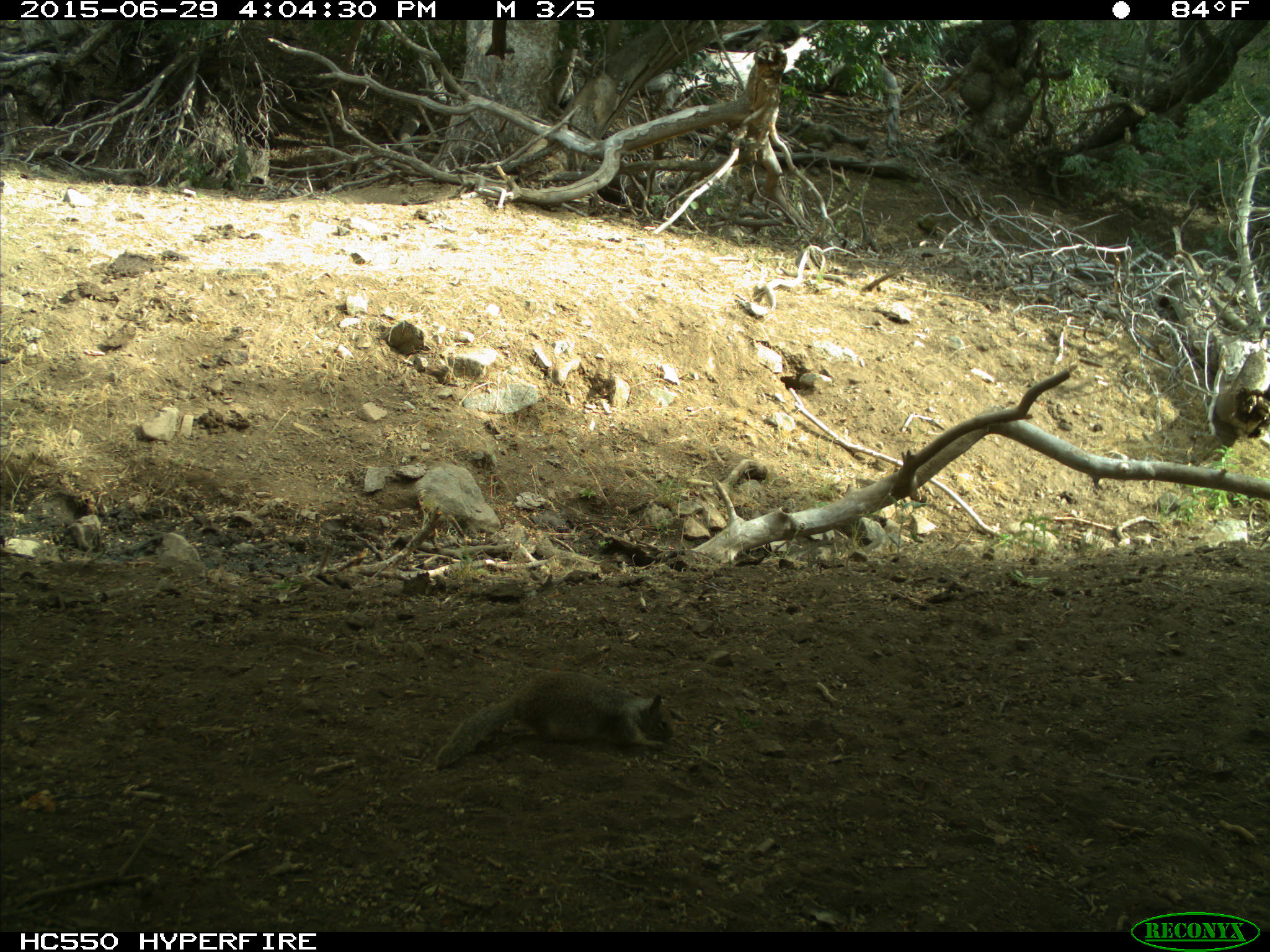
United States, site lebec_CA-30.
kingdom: Animalia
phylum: Chordata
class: Mammalia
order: Rodentia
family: Sciuridae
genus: Otospermophilus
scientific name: Otospermophilus beecheyi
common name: california ground squirrel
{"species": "Otospermophilus beecheyi (california ground squirrel)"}